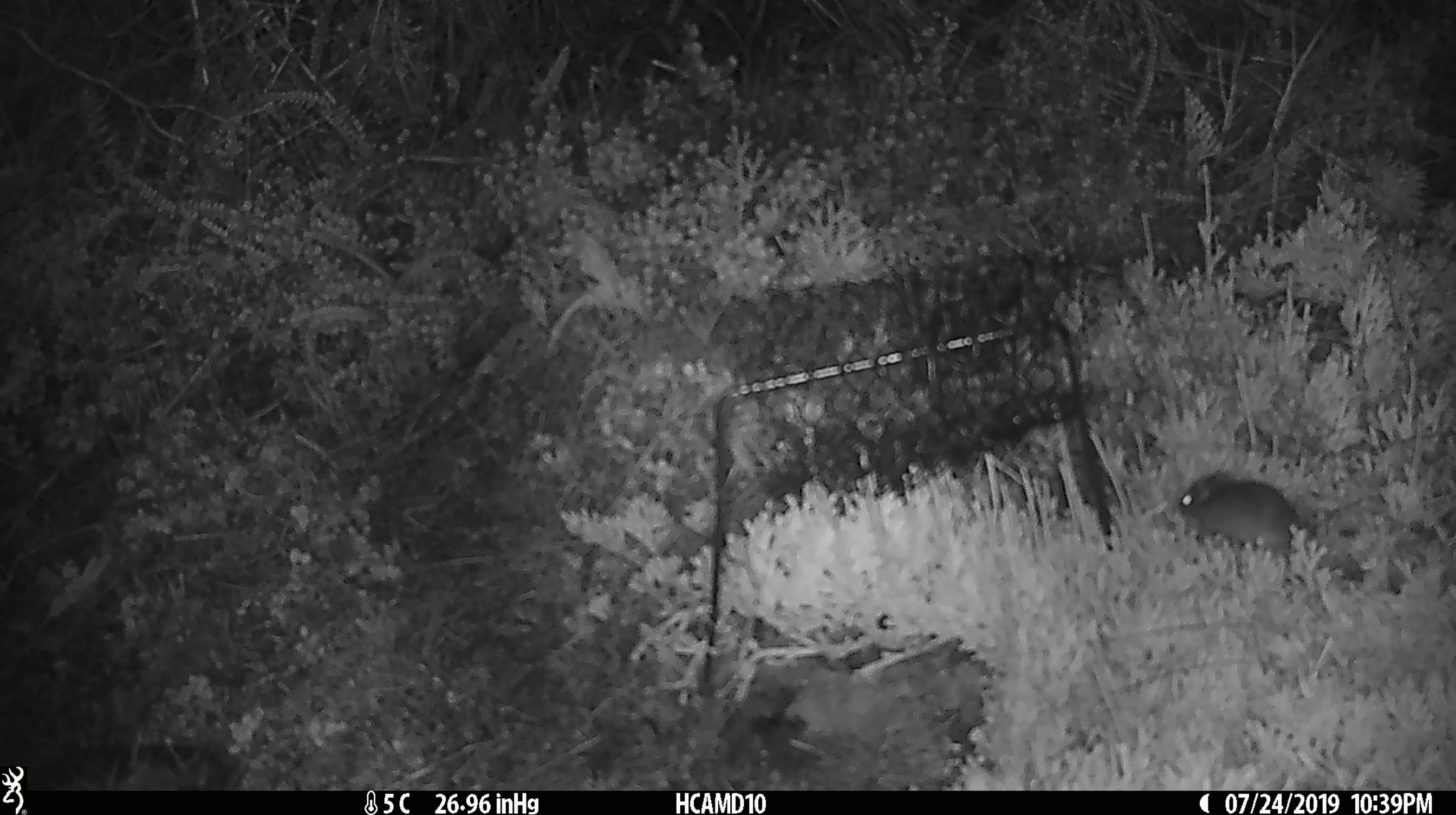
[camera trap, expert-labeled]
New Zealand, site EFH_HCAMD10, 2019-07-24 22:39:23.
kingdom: Animalia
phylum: Chordata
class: Mammalia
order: Rodentia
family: Muridae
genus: Mus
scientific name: Mus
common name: mouse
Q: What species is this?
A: Mouse (Mus).